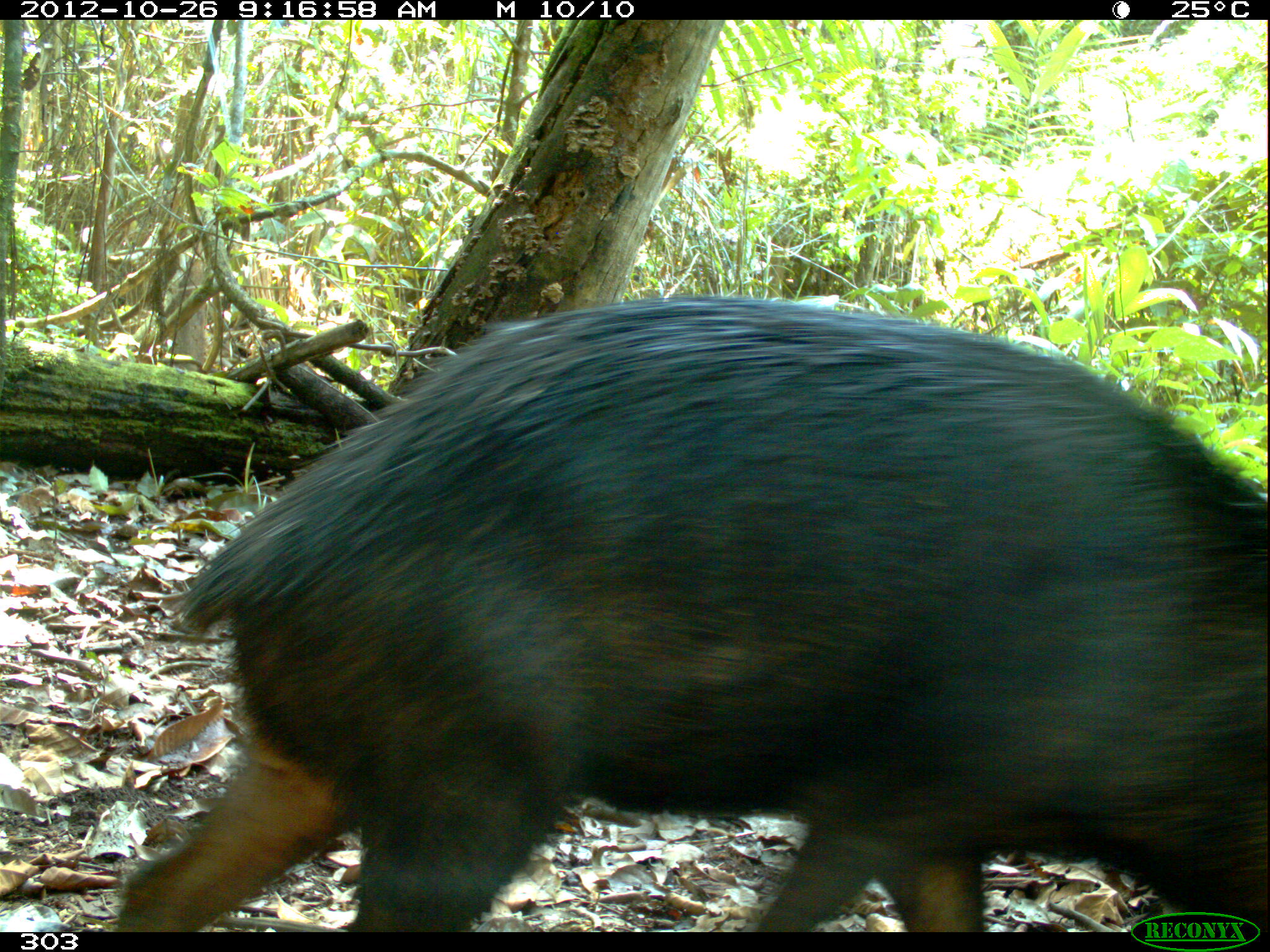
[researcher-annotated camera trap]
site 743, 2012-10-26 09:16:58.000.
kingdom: Animalia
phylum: Chordata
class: Mammalia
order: Artiodactyla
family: Tayassuidae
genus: Tayassu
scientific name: Tayassu pecari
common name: white-lipped peccary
Tayassu pecari (white-lipped peccary).